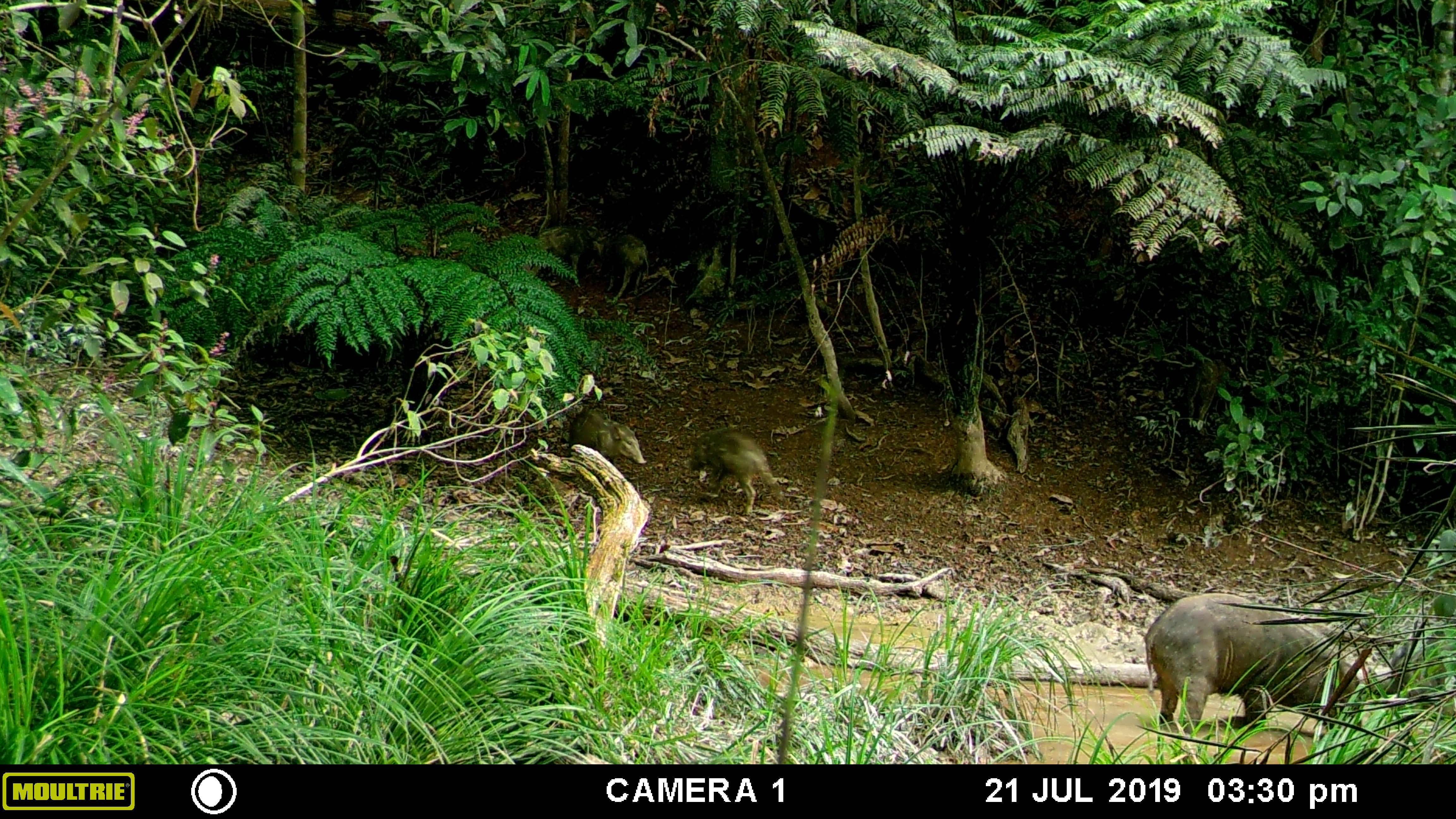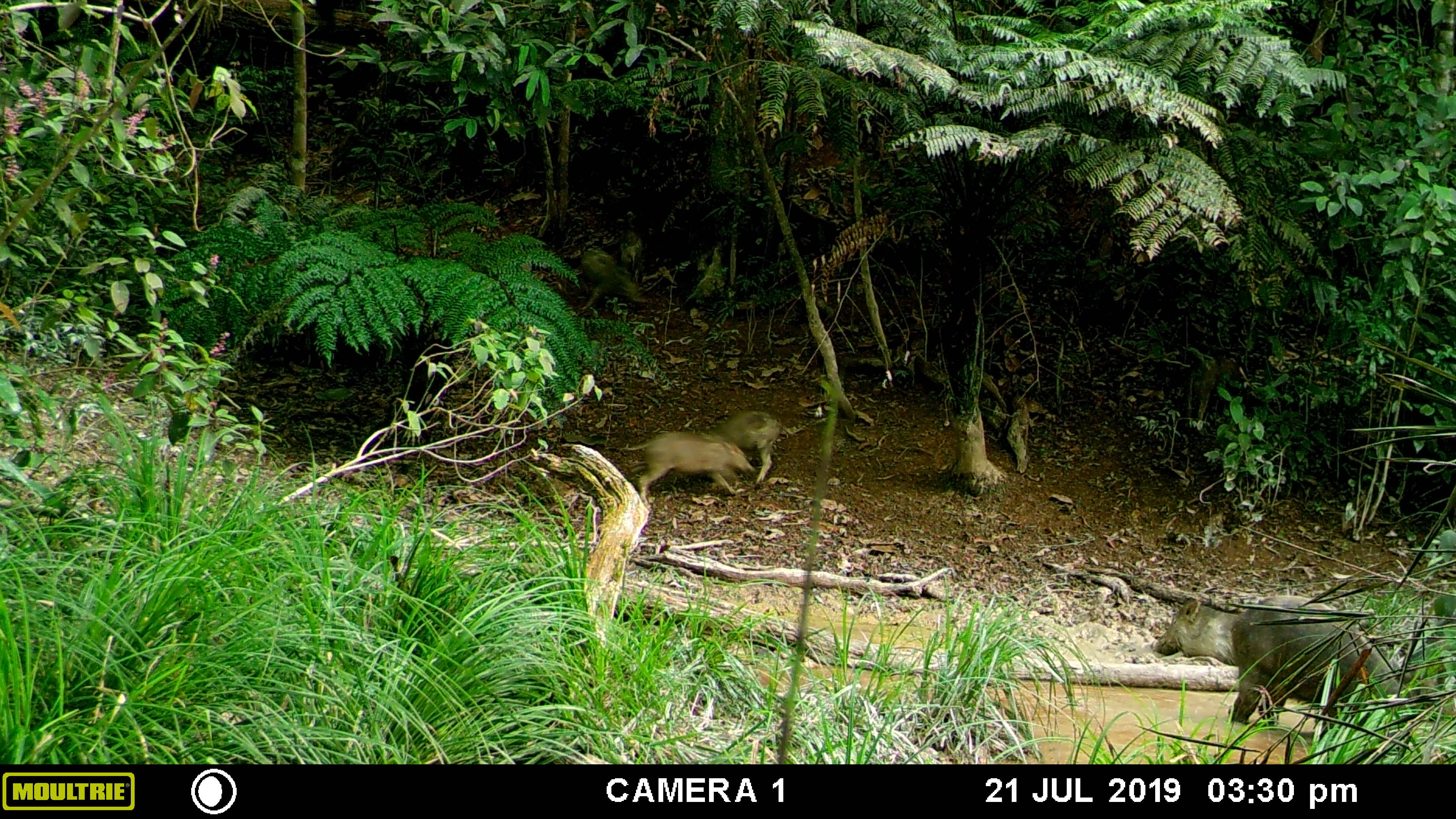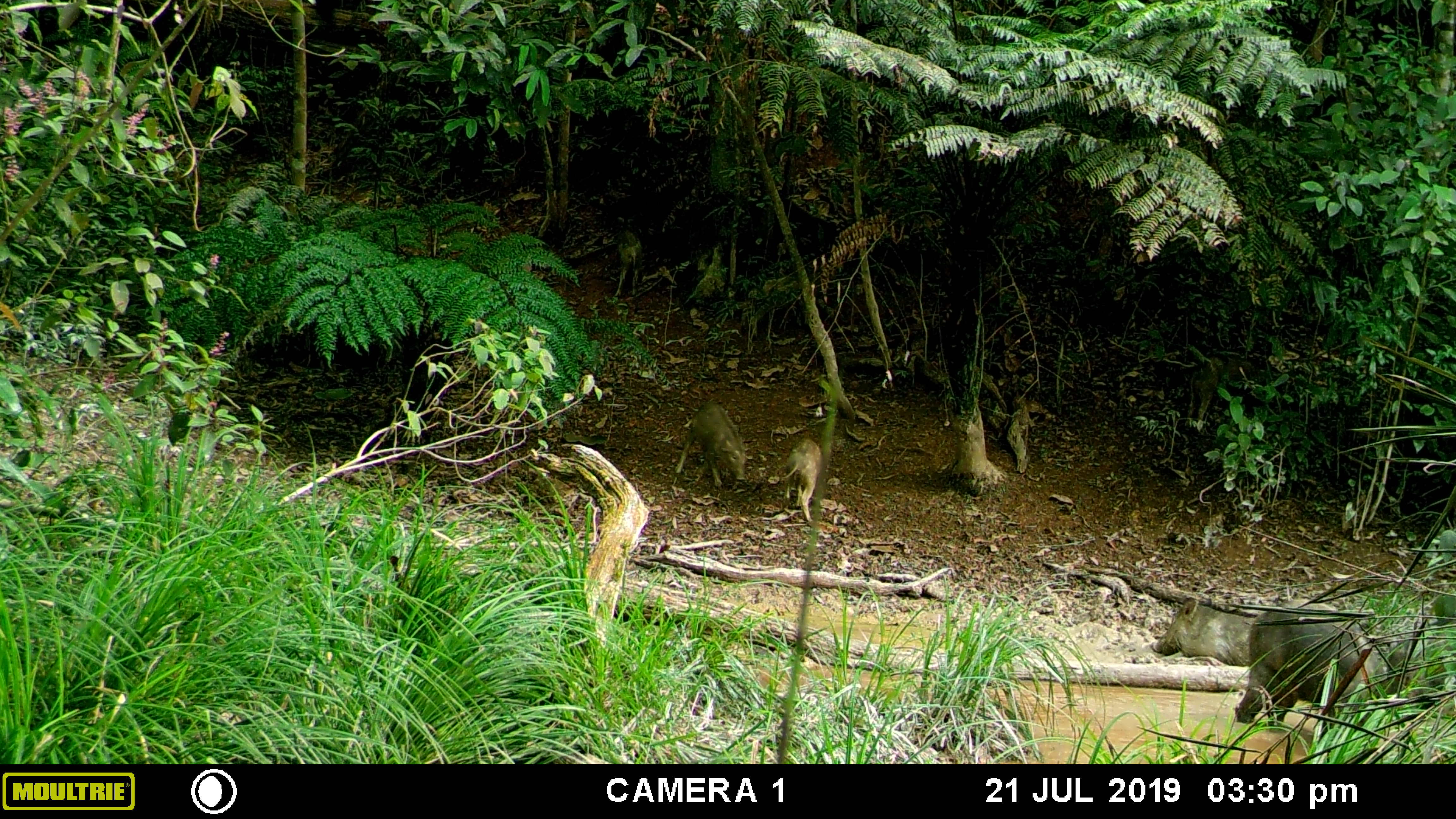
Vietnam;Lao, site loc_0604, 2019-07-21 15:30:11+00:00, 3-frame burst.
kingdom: Animalia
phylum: Chordata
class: Mammalia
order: Artiodactyla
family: Suidae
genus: Sus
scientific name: Sus scrofa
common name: eurasian wild pig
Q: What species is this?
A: Eurasian wild pig (Sus scrofa).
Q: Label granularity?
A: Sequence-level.